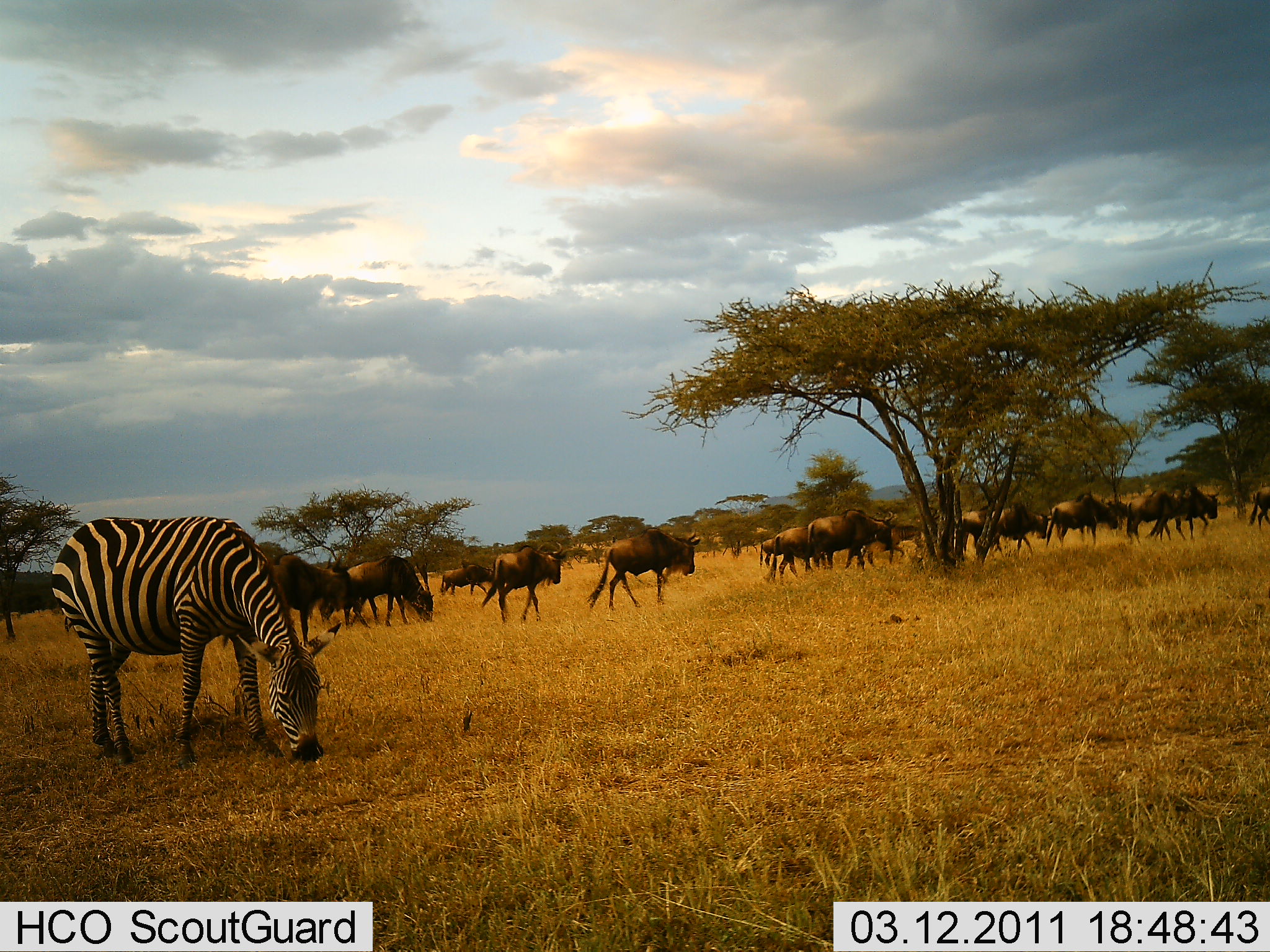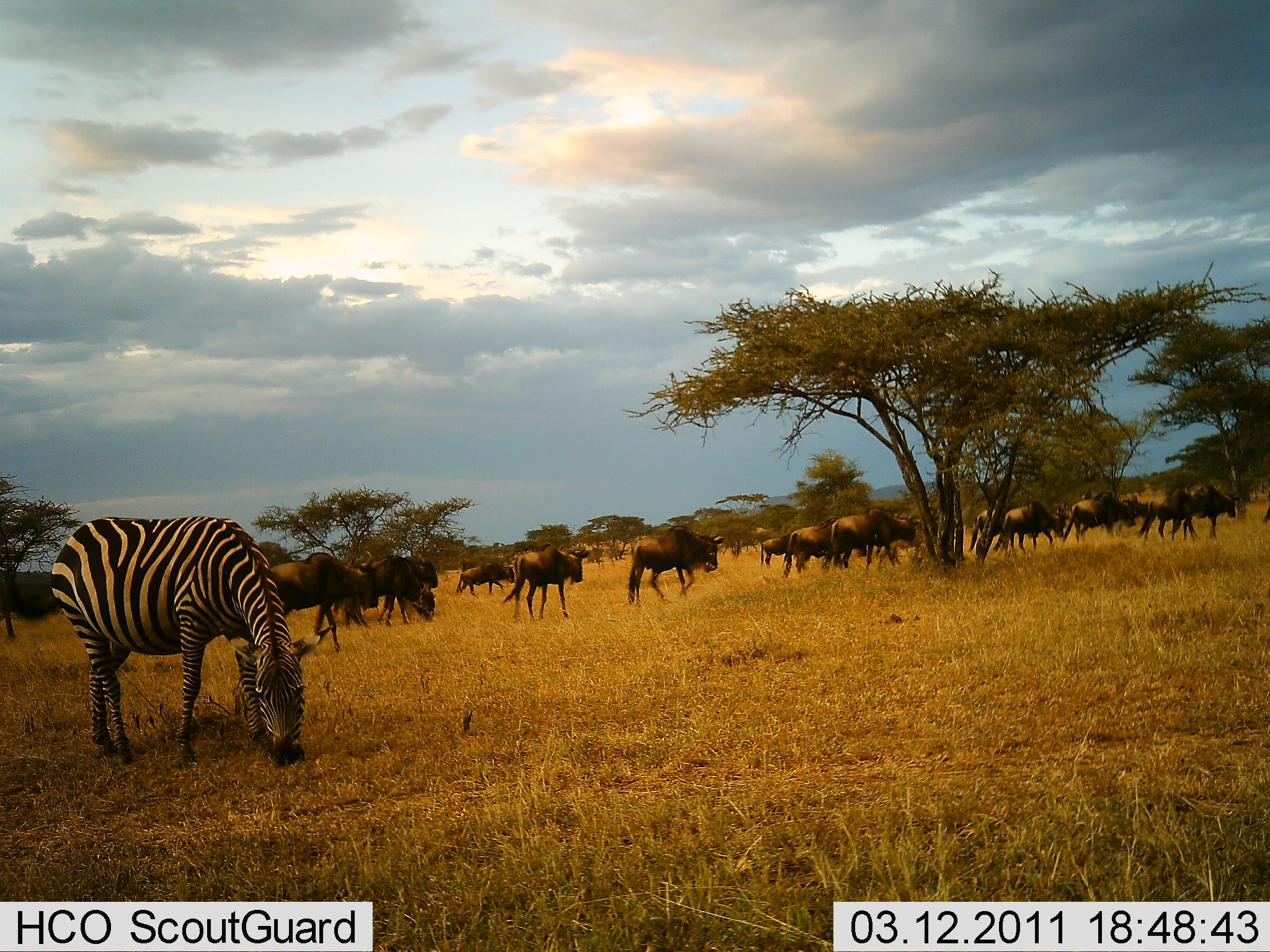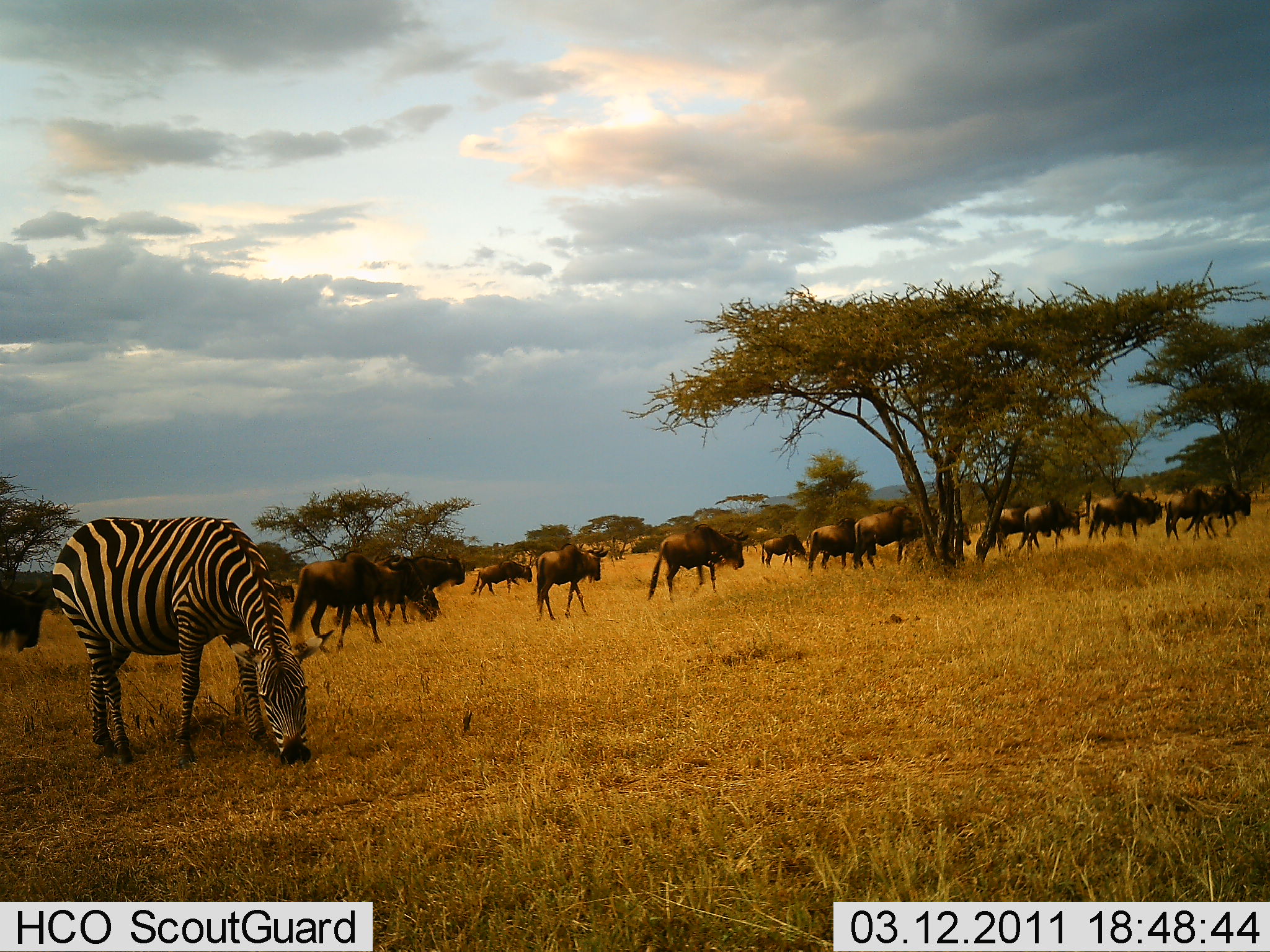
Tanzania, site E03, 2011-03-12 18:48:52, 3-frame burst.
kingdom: Animalia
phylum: Chordata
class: Mammalia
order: Artiodactyla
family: Bovidae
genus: Connochaetes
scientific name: Connochaetes taurinus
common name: blue wildebeest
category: wildebeest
Wildebeest (blue wildebeest) (Connochaetes taurinus), count 11-50. Behavior (volunteer vote fractions): standing 9%, resting 9%, moving 91%, interacting 0%. Young present (vote fraction): 9%. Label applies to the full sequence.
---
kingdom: Animalia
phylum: Chordata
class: Mammalia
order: Perissodactyla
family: Equidae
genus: Equus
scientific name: Equus quagga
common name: plains zebra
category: zebra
Zebra (plains zebra) (Equus quagga), count 1. Behavior (volunteer vote fractions): standing 17%, resting 0%, moving 0%, interacting 0%. Young present (vote fraction): 0%. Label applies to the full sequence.